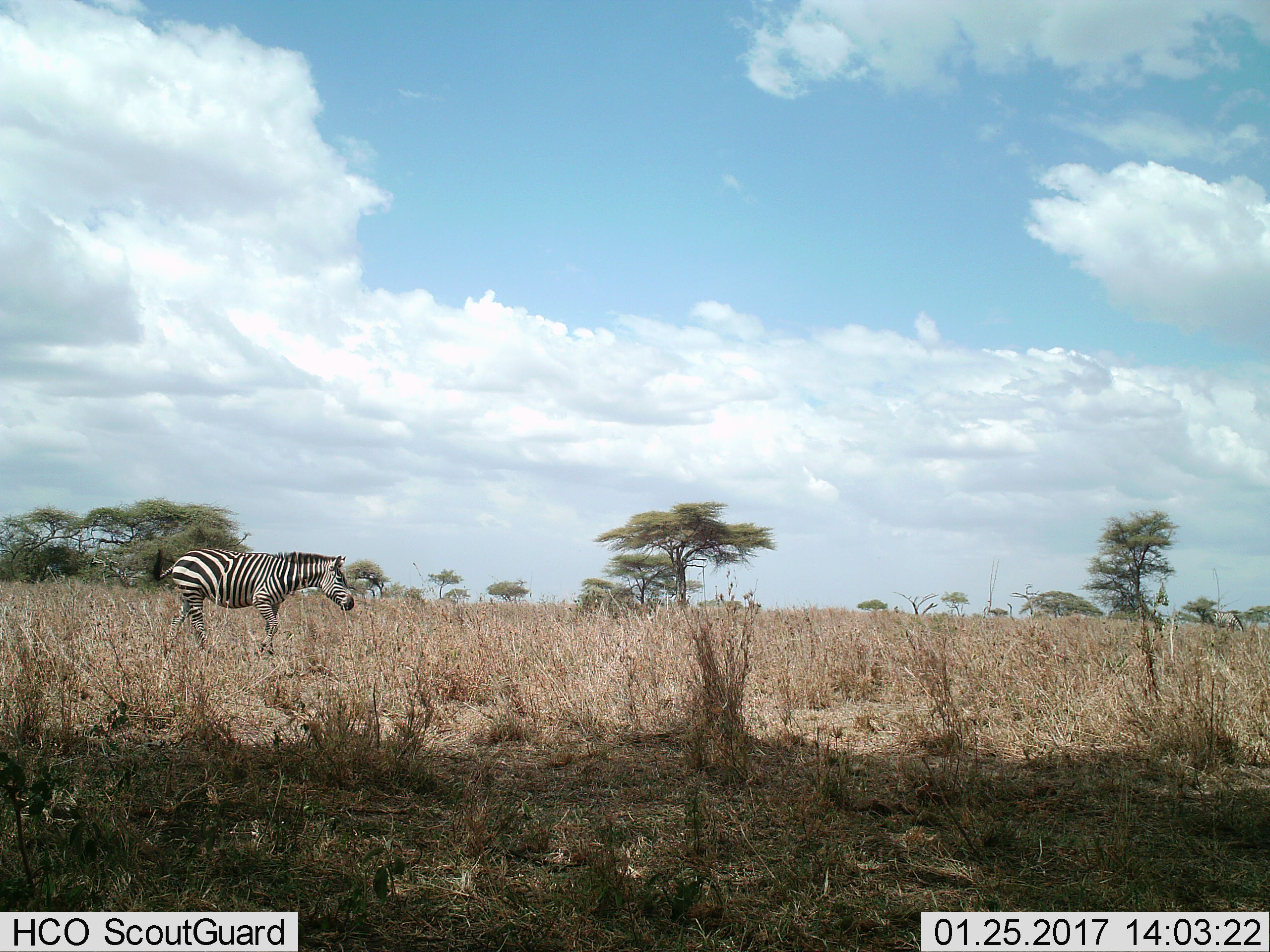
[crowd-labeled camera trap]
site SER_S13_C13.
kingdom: Animalia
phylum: Chordata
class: Mammalia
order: Perissodactyla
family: Equidae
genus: Equus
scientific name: Equus quagga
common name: plains zebra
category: zebraplains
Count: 1.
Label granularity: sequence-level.